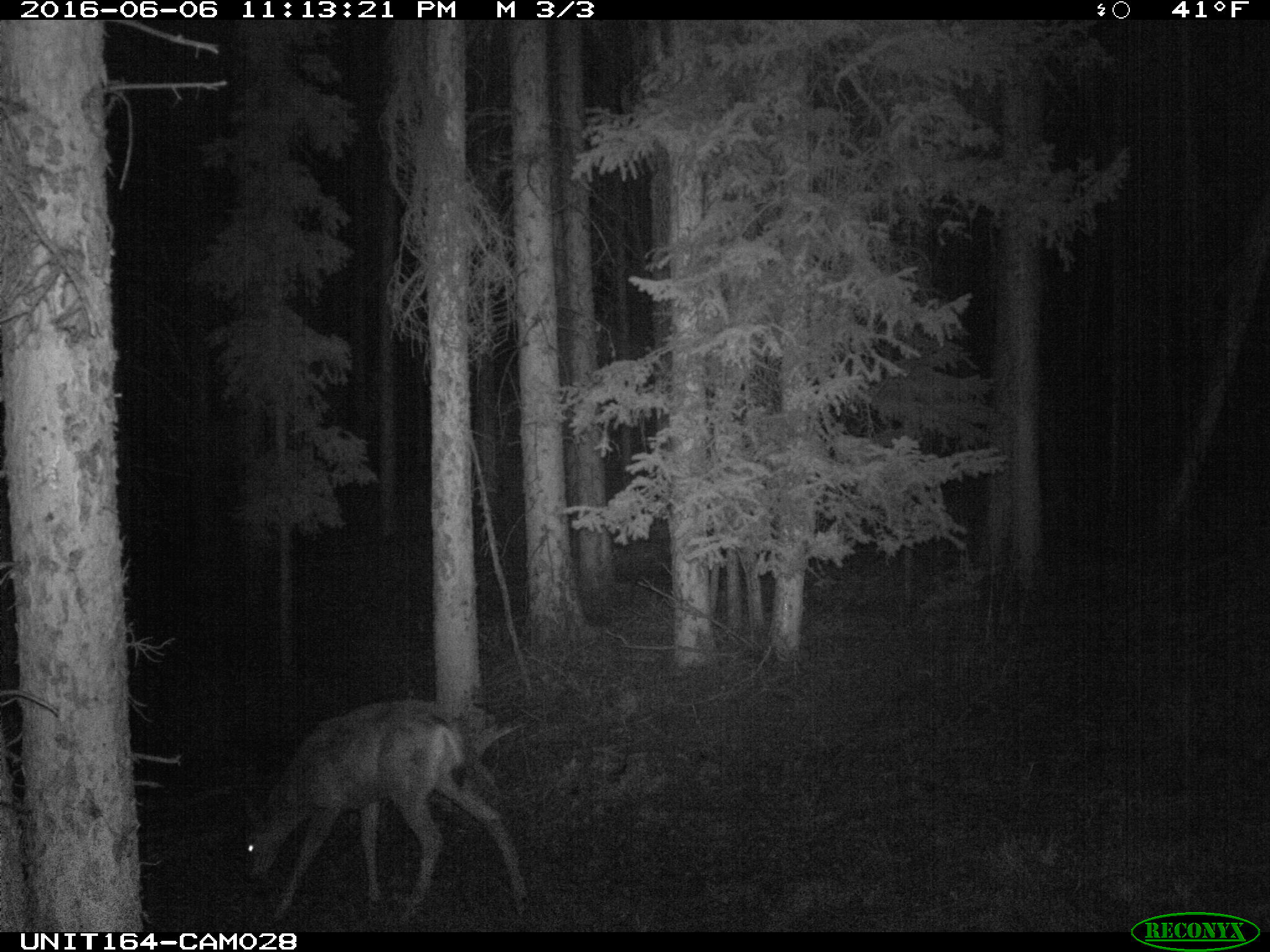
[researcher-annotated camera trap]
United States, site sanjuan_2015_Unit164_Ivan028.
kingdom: Animalia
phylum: Chordata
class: Mammalia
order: Artiodactyla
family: Cervidae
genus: Odocoileus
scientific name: Odocoileus hemionus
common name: mule deer